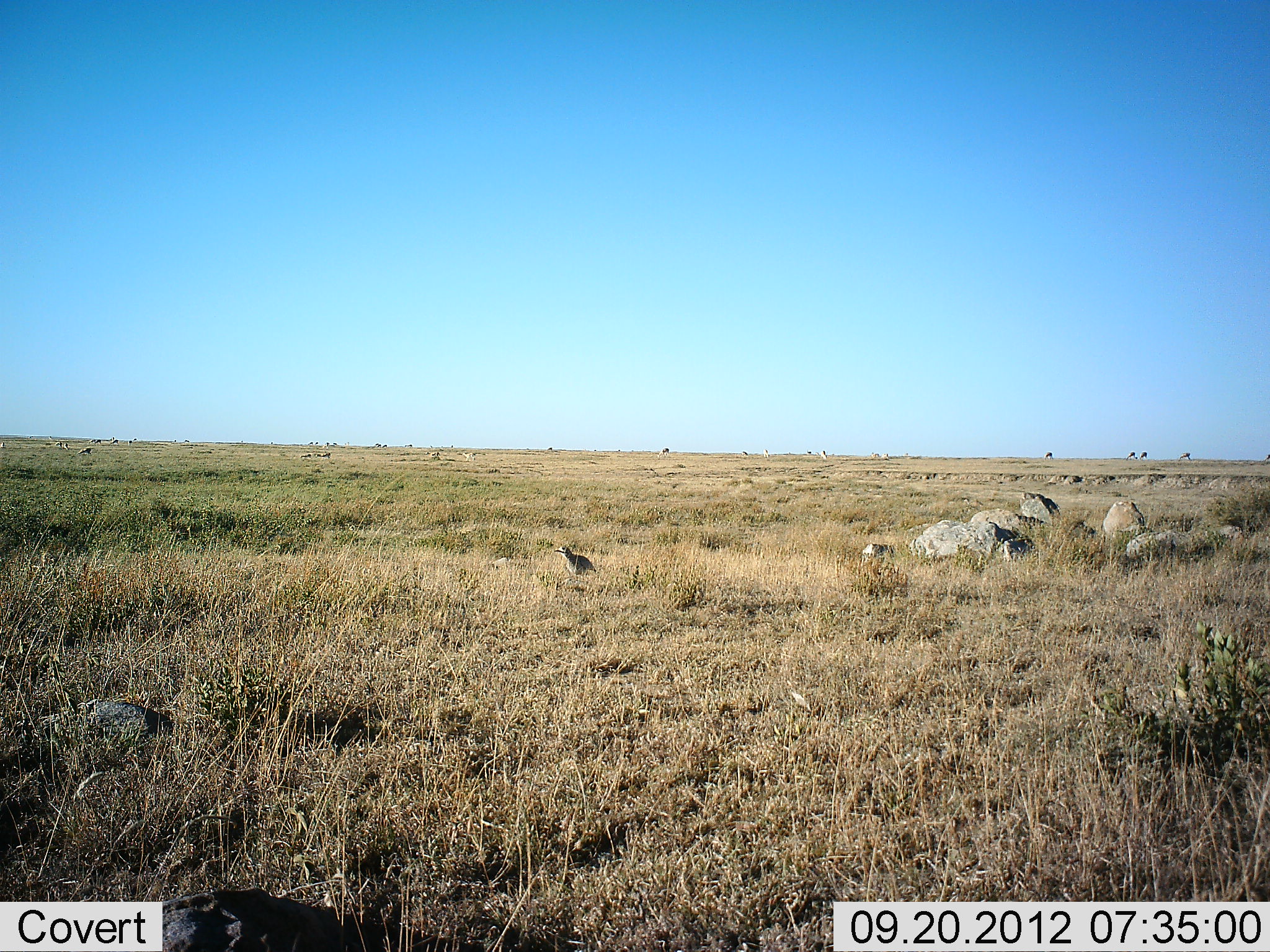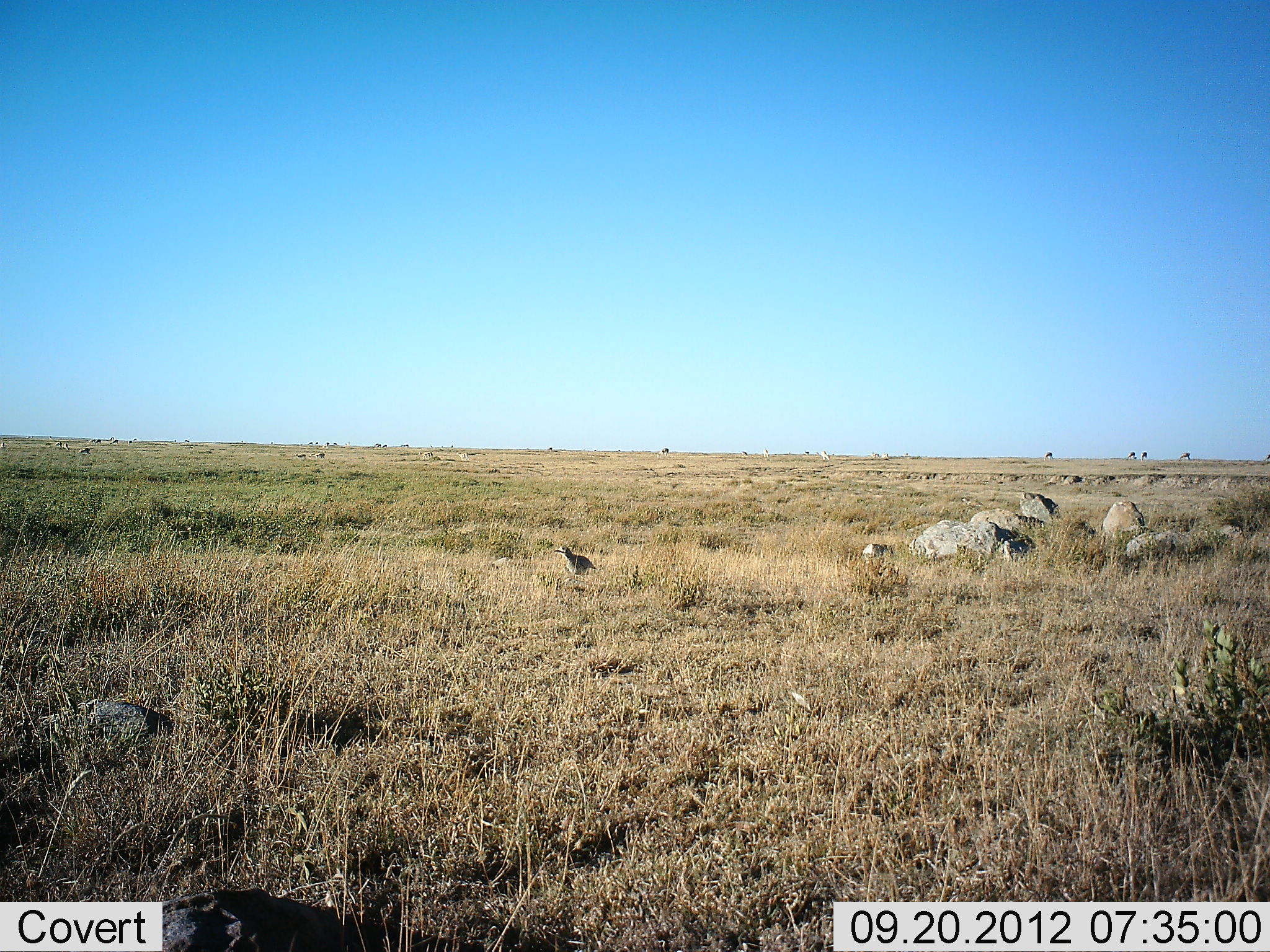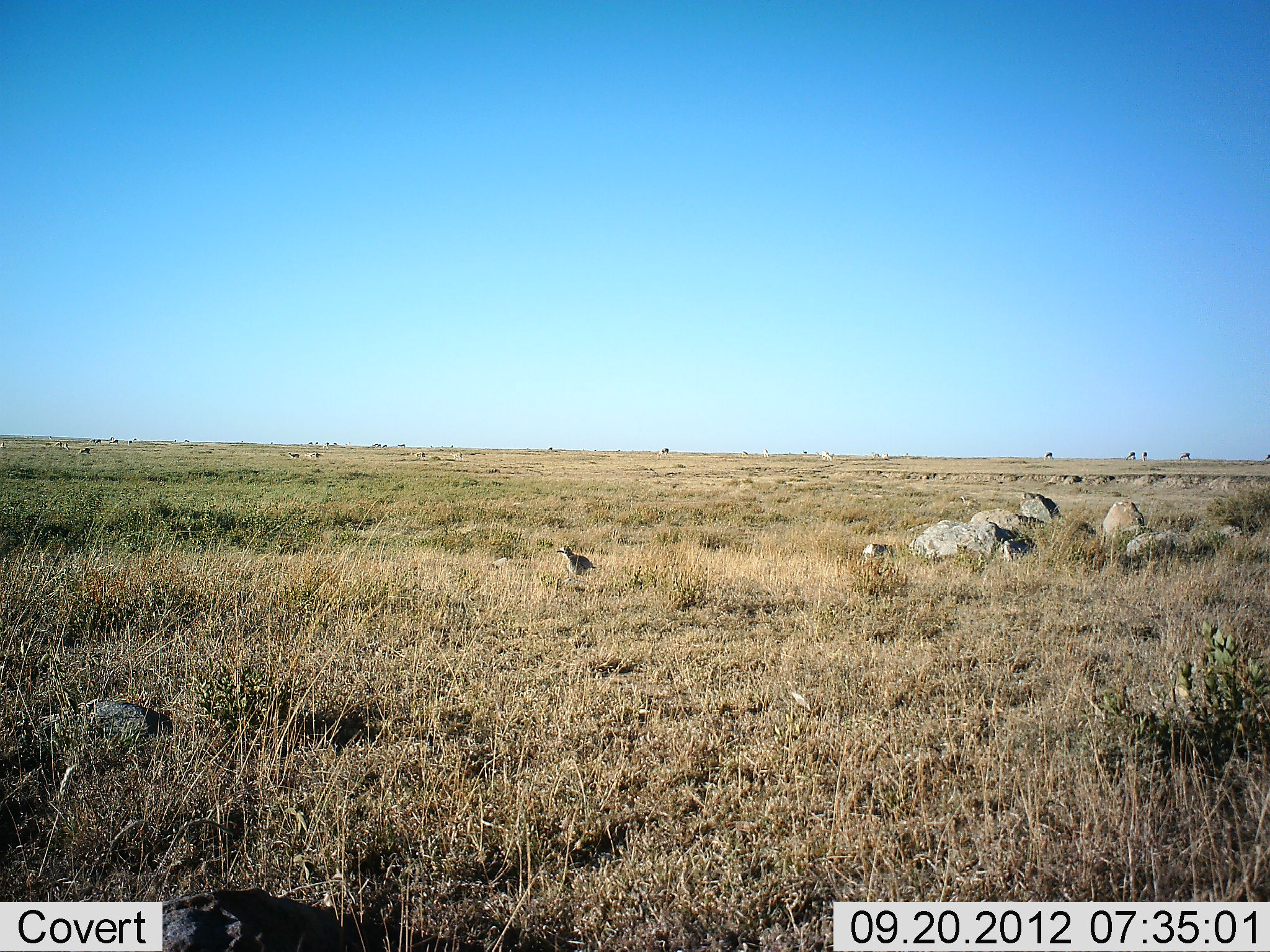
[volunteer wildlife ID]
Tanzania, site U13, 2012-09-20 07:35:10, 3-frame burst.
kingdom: Animalia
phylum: Chordata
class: Aves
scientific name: Aves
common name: bird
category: otherbird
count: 1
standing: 67%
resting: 33%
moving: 0%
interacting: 0%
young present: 0%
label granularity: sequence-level